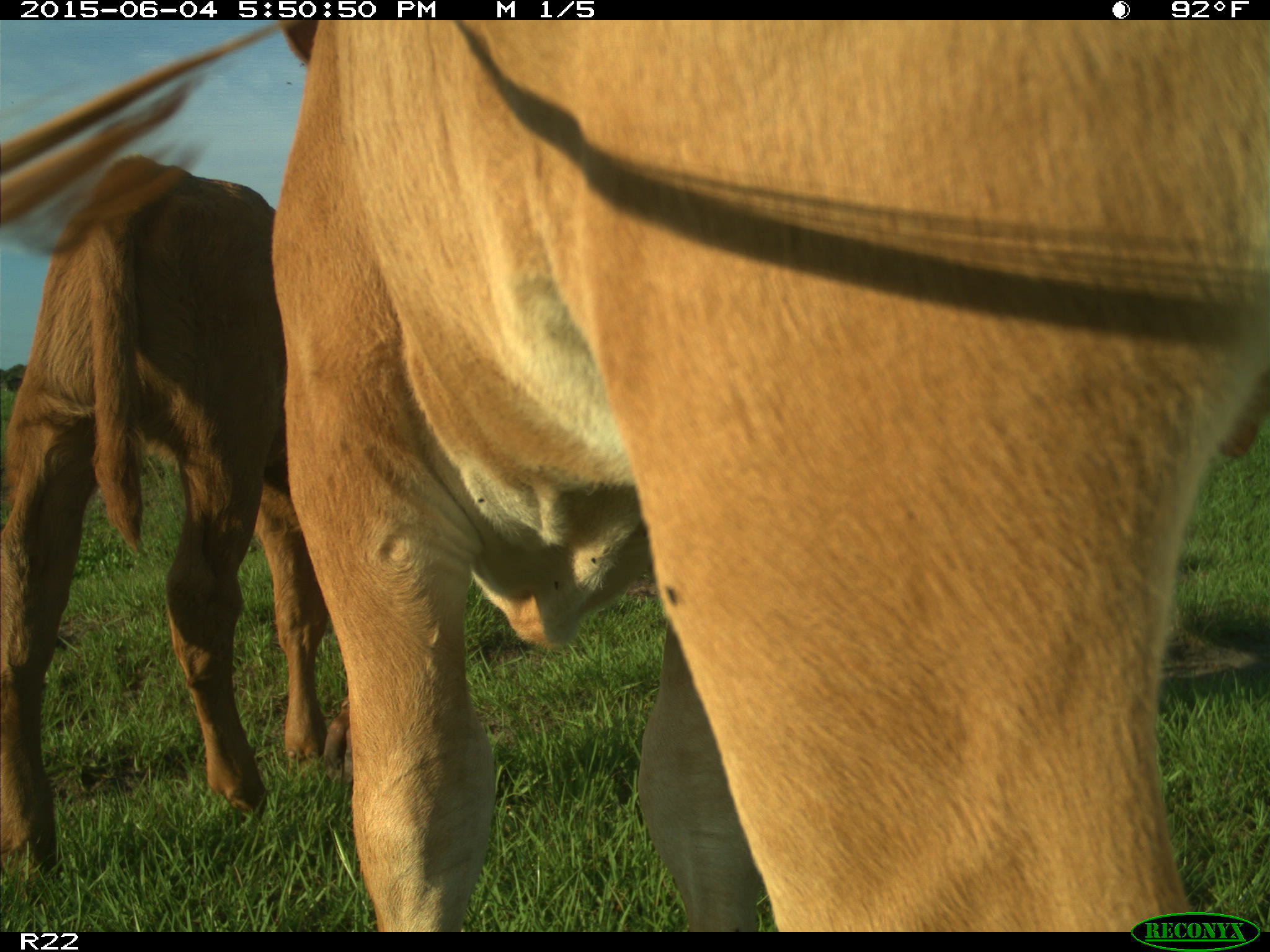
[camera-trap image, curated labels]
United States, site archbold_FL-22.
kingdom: Animalia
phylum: Chordata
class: Mammalia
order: Artiodactyla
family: Bovidae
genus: Bos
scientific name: Bos taurus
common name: domestic cow